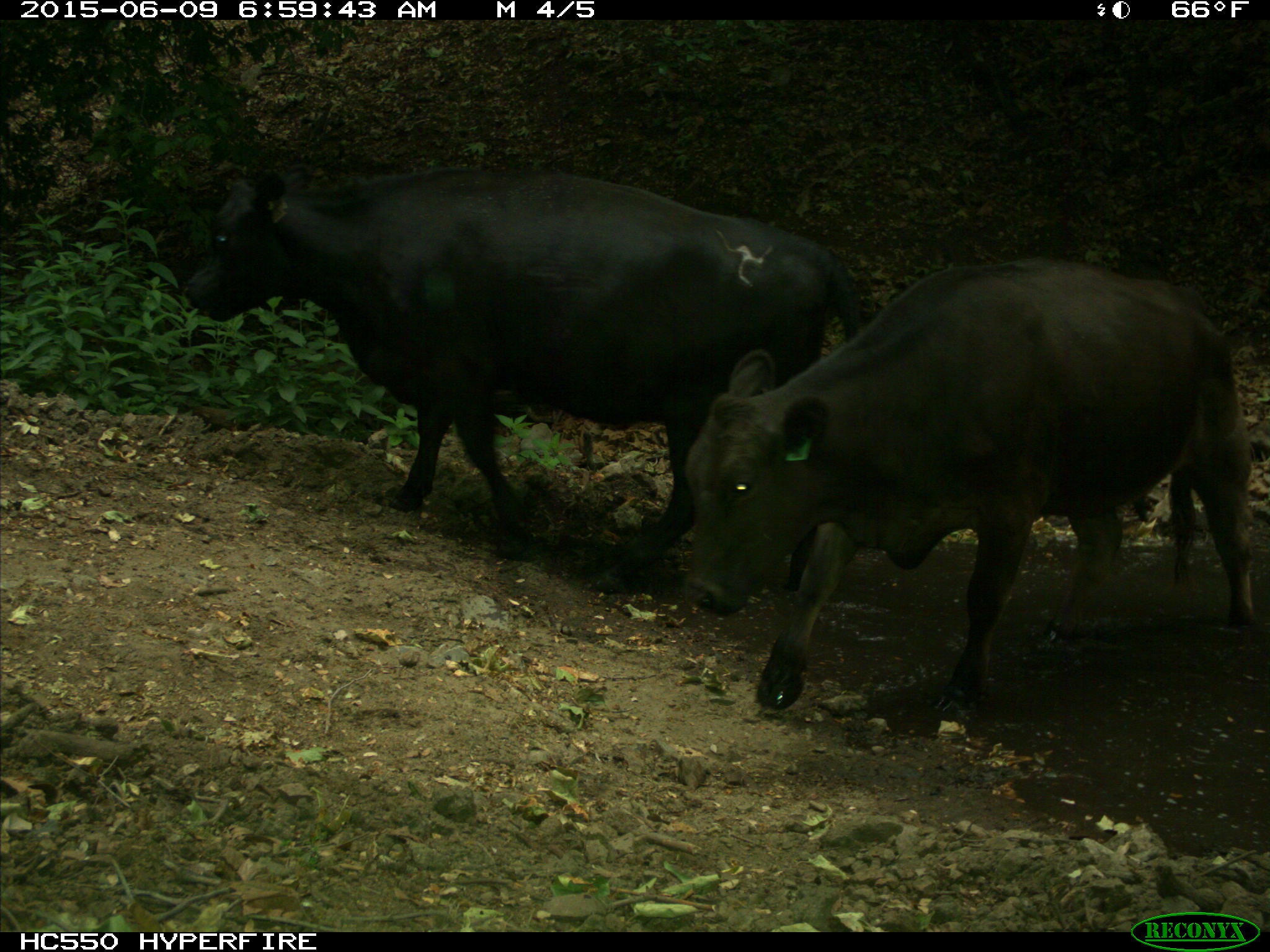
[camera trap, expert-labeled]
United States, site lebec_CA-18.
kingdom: Animalia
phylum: Chordata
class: Mammalia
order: Artiodactyla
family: Bovidae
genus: Bos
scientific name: Bos taurus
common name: domestic cow